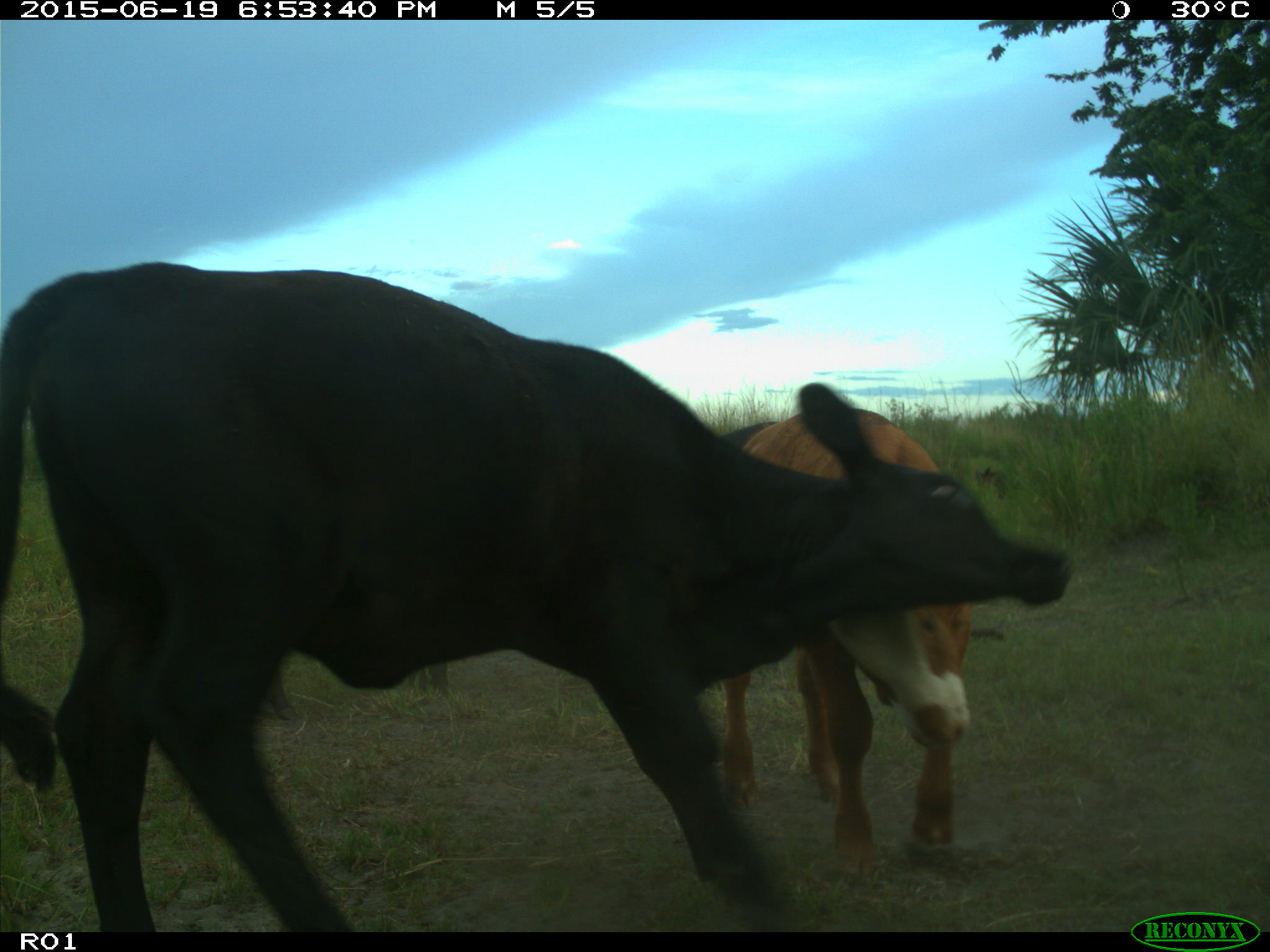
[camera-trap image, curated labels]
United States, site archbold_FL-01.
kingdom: Animalia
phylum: Chordata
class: Mammalia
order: Artiodactyla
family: Bovidae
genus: Bos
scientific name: Bos taurus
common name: domestic cow